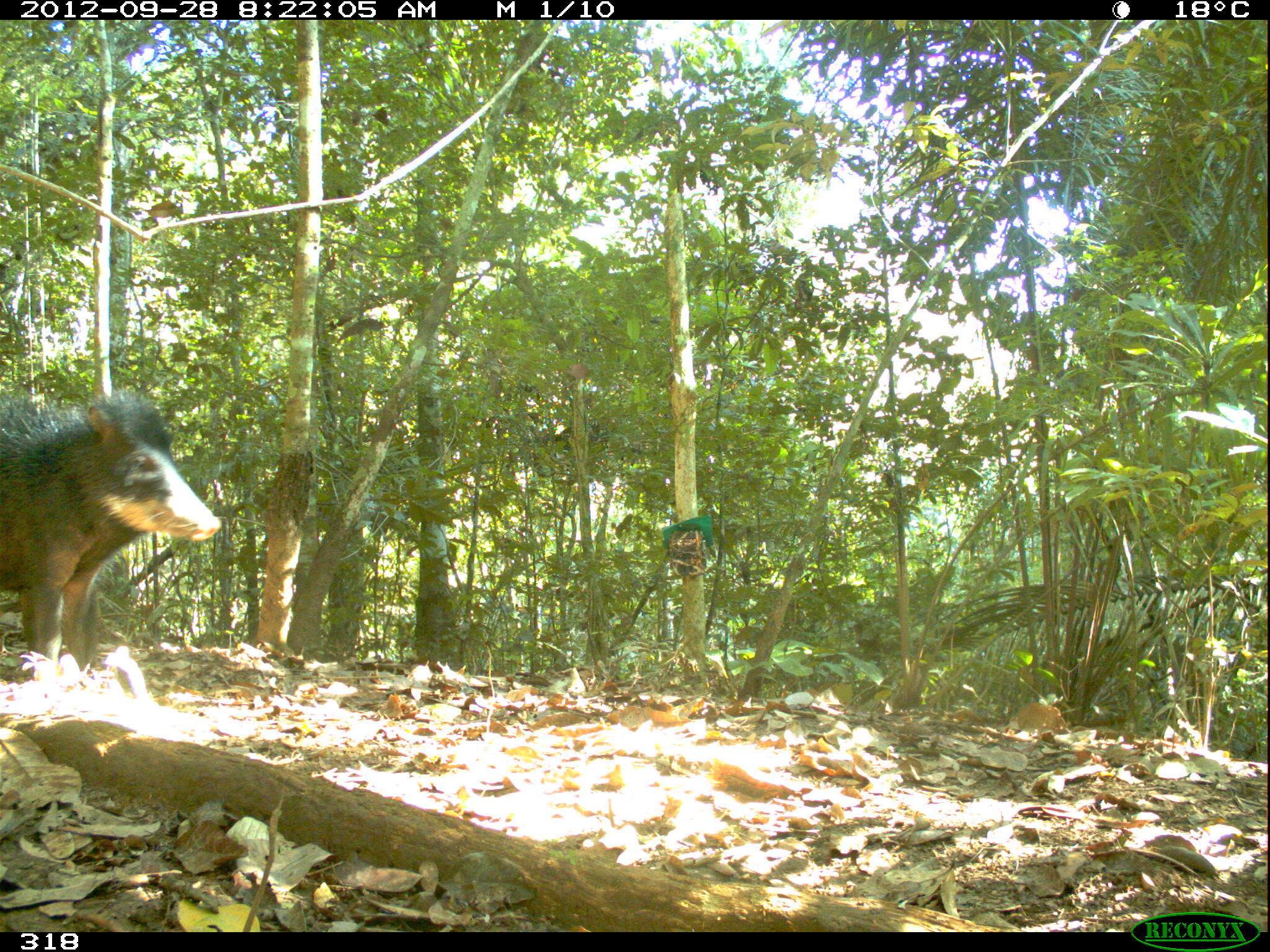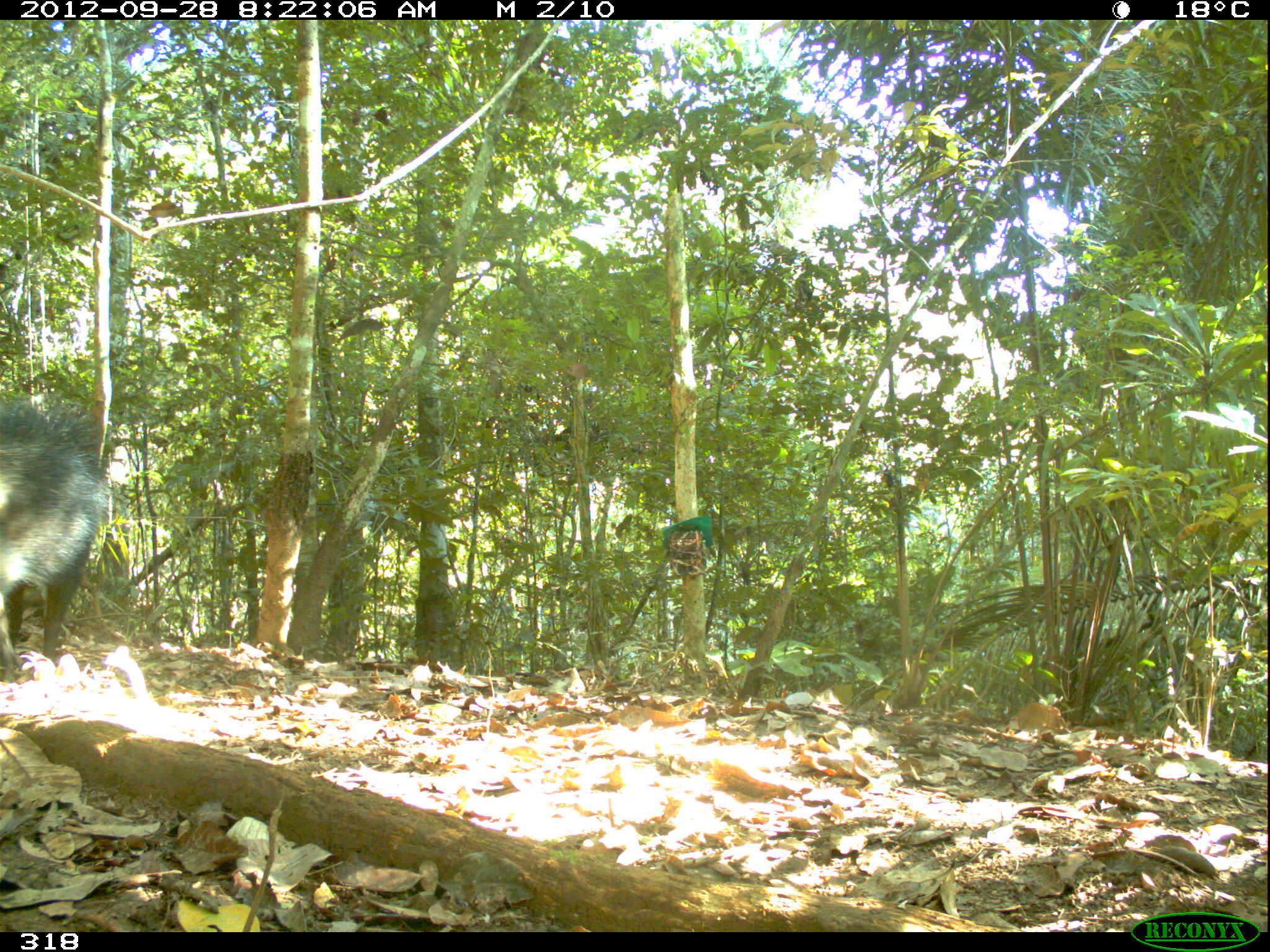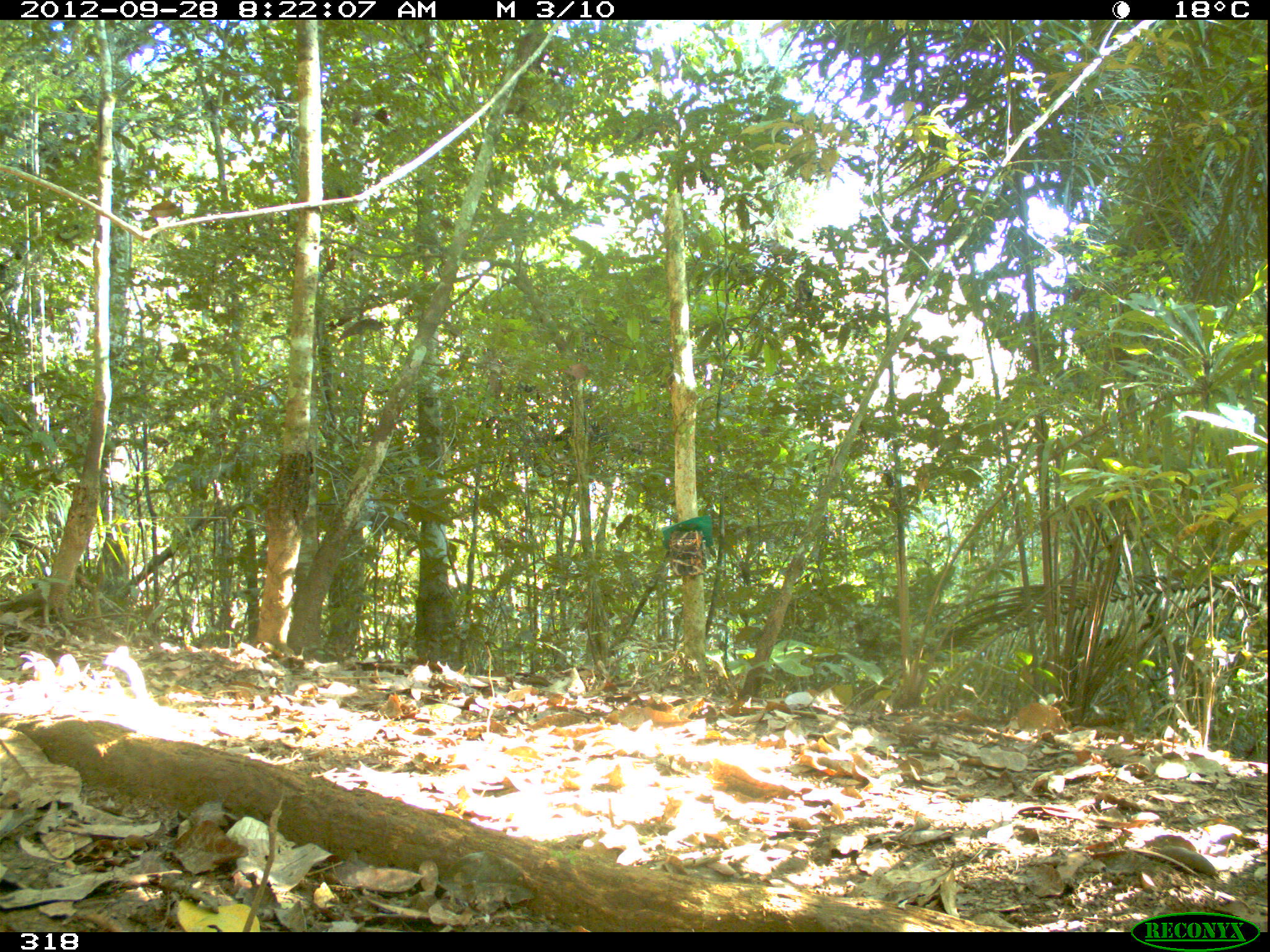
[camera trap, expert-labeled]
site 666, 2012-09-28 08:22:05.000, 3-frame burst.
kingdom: Animalia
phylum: Chordata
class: Mammalia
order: Artiodactyla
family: Tayassuidae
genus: Tayassu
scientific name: Tayassu pecari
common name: white-lipped peccary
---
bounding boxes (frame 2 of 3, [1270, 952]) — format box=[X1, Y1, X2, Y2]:
tayassu pecari: box=[0, 398, 111, 678]